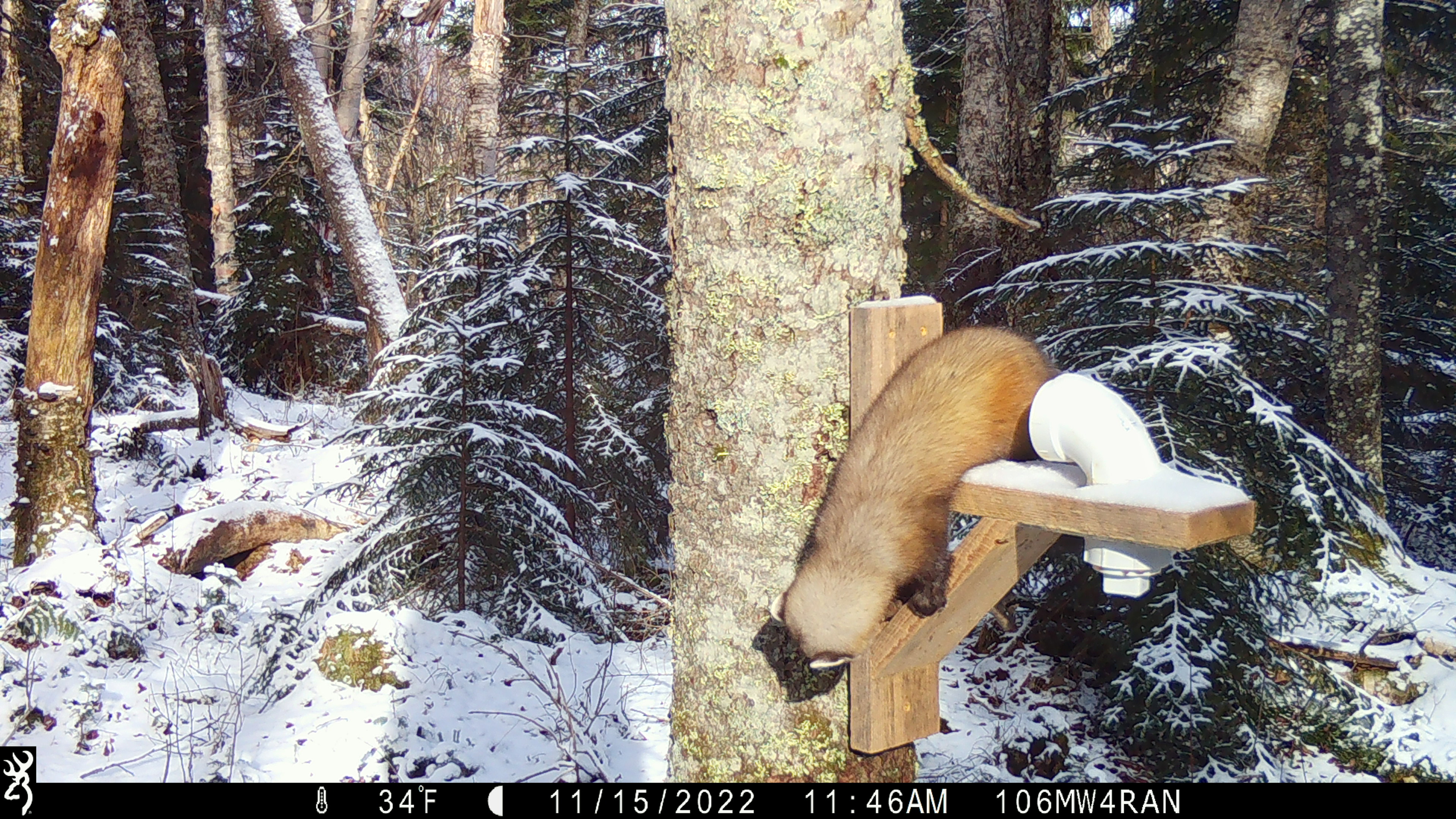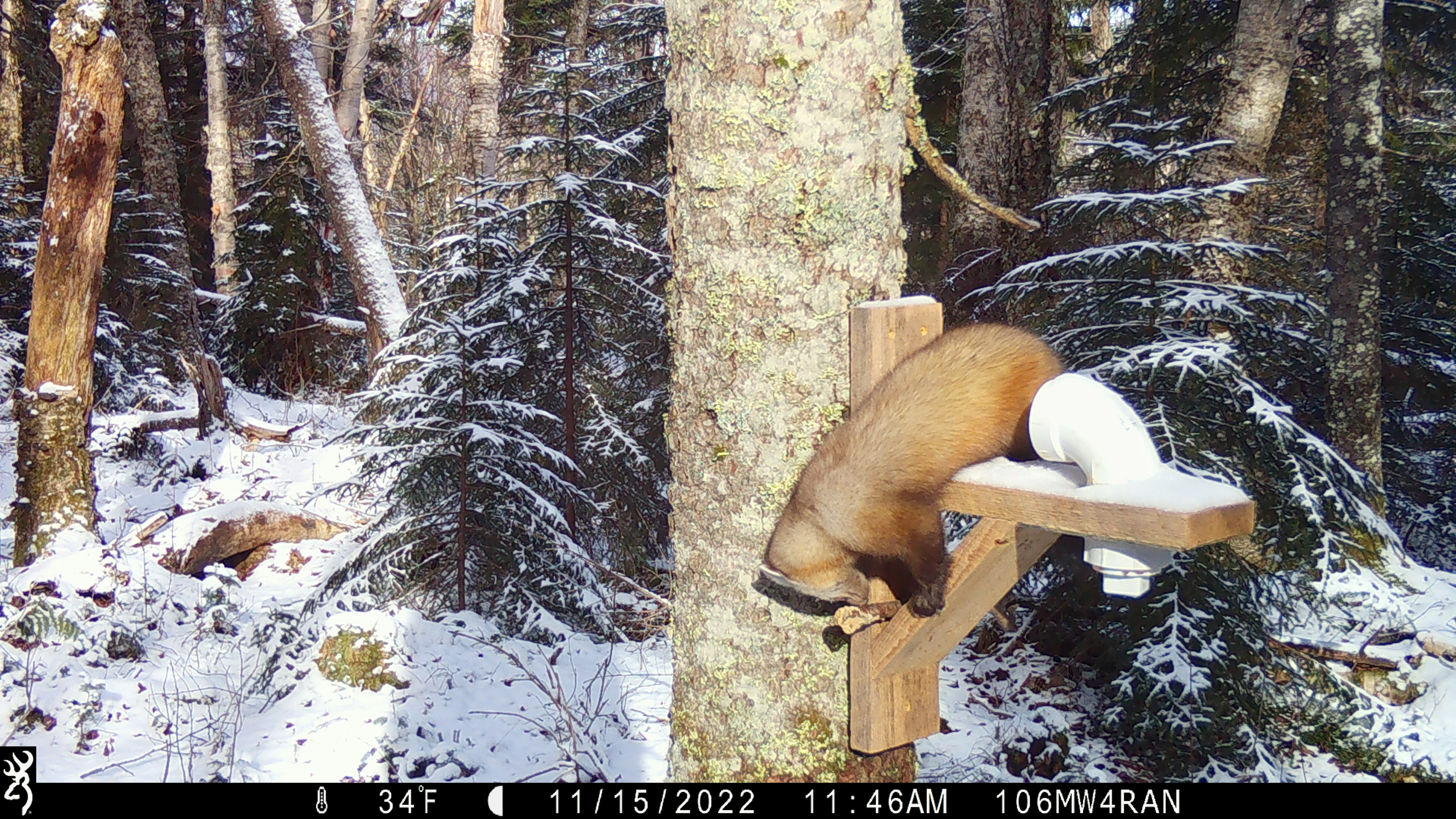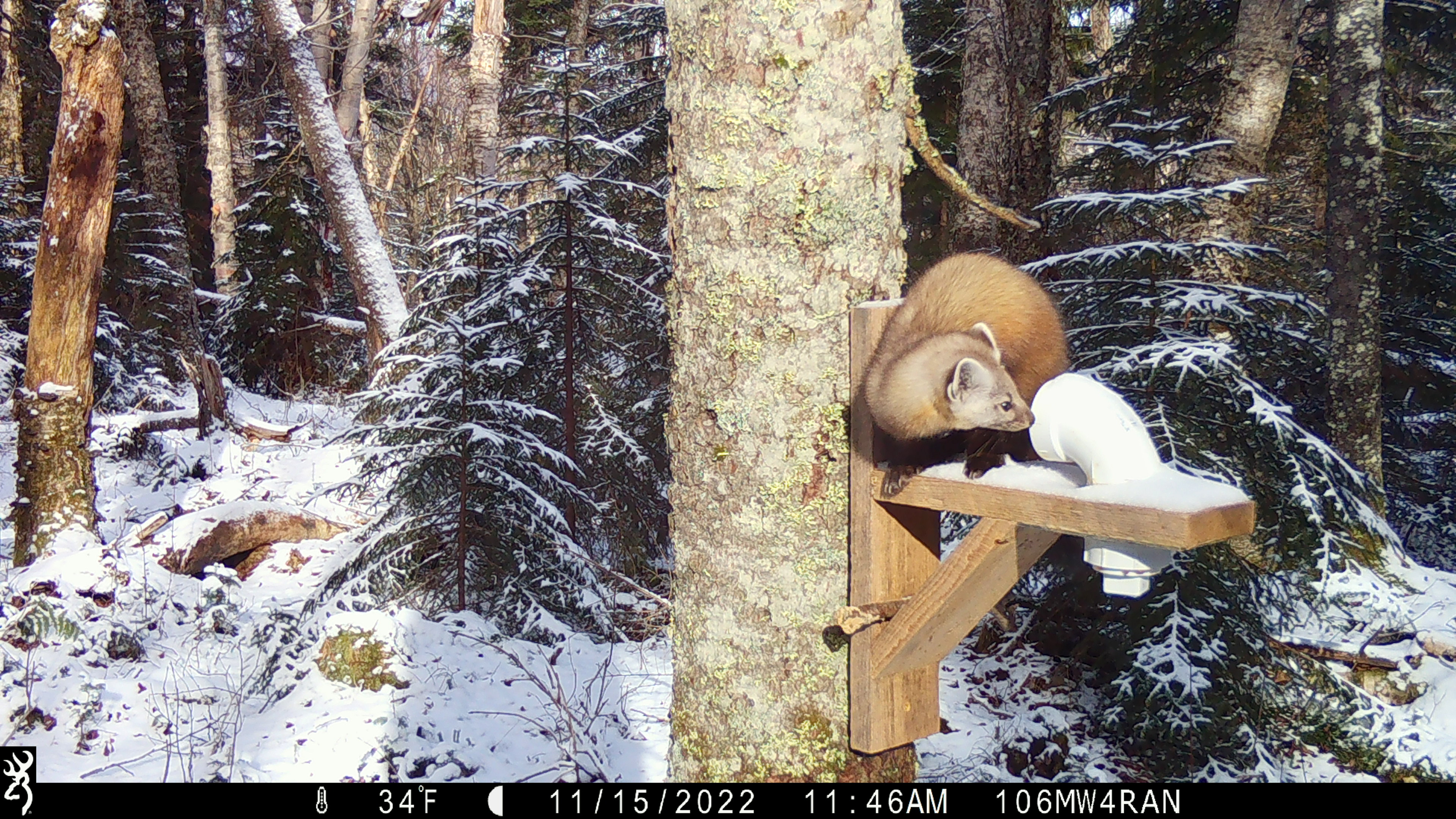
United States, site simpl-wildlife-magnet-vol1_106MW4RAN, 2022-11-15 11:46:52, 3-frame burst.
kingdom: Animalia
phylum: Chordata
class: Mammalia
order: Carnivora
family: Mustelidae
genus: Martes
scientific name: Martes americana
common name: american marten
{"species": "american marten (Martes americana)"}